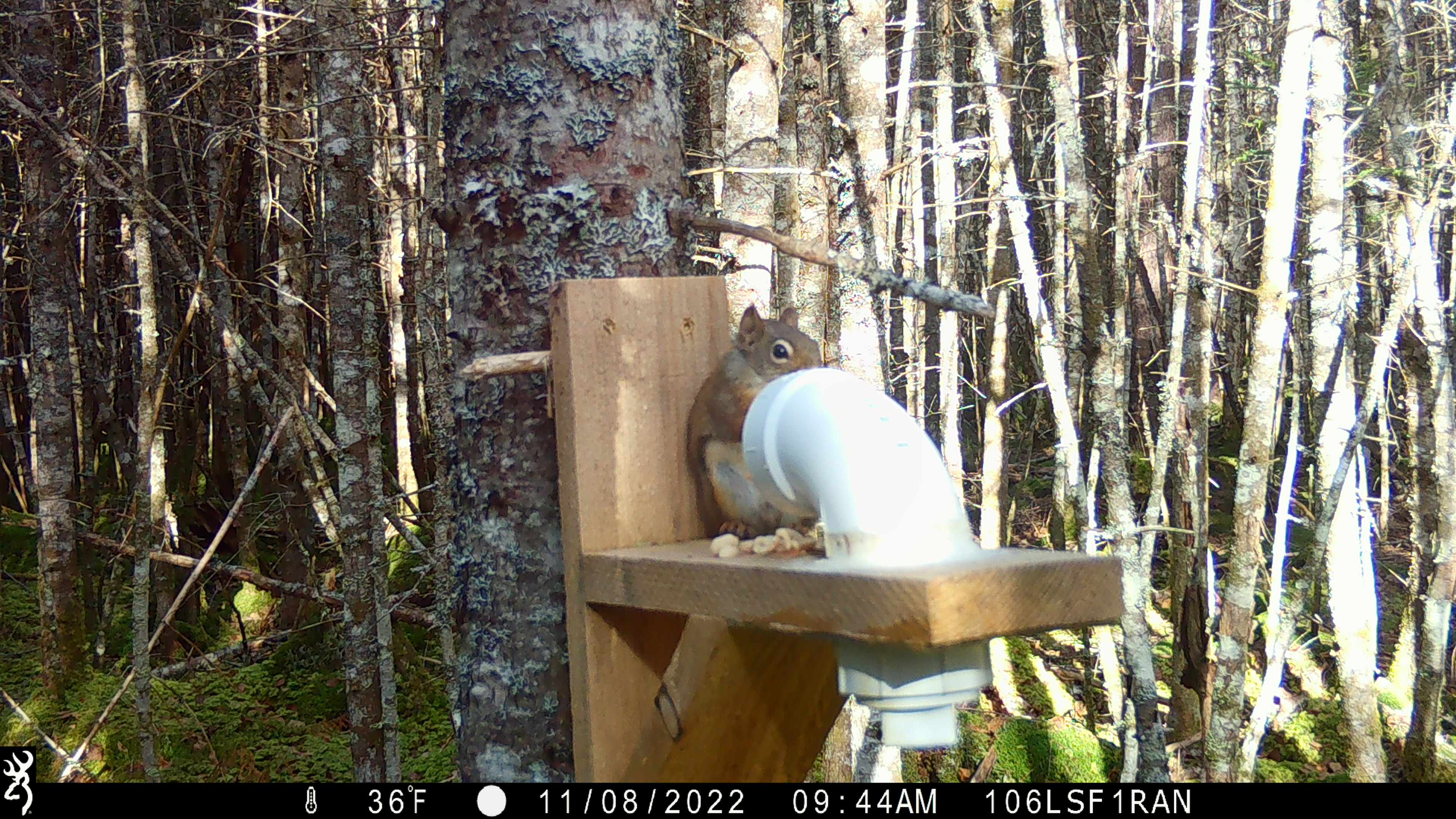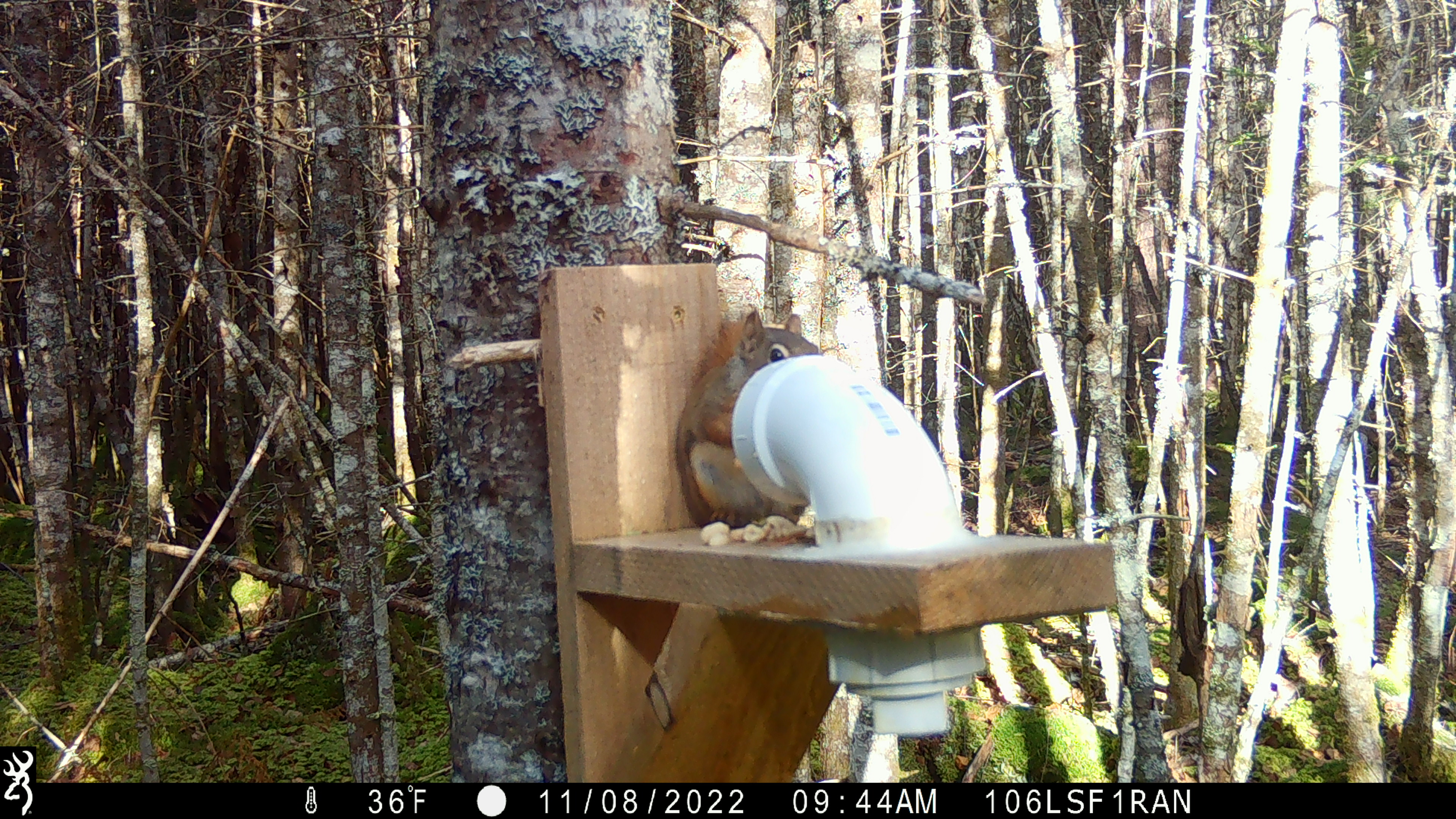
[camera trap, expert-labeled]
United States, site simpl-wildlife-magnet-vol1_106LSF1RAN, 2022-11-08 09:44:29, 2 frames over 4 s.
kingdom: Animalia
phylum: Chordata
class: Mammalia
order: Rodentia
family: Sciuridae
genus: Tamiasciurus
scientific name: Tamiasciurus hudsonicus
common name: red squirrel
Red squirrel (Tamiasciurus hudsonicus).